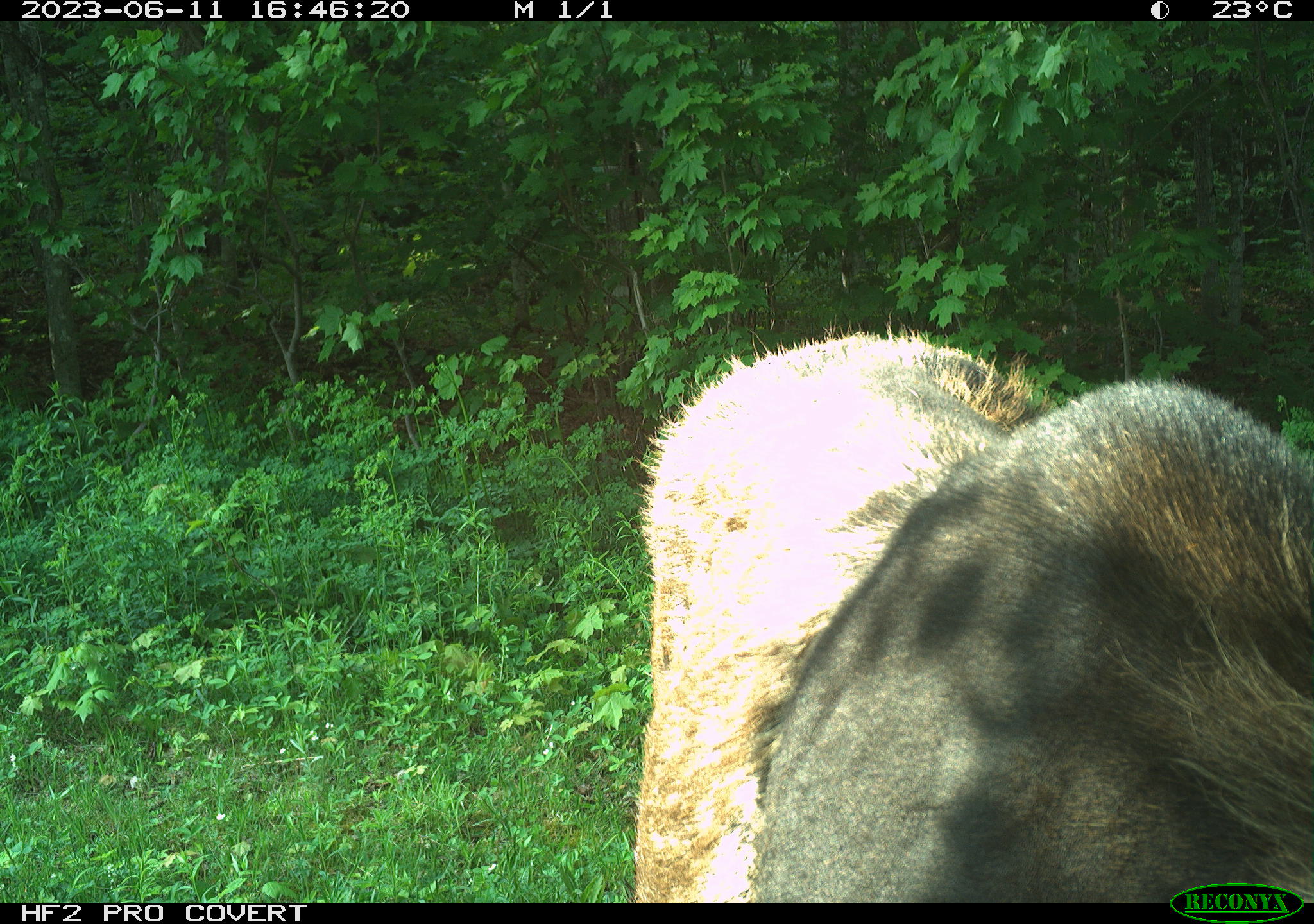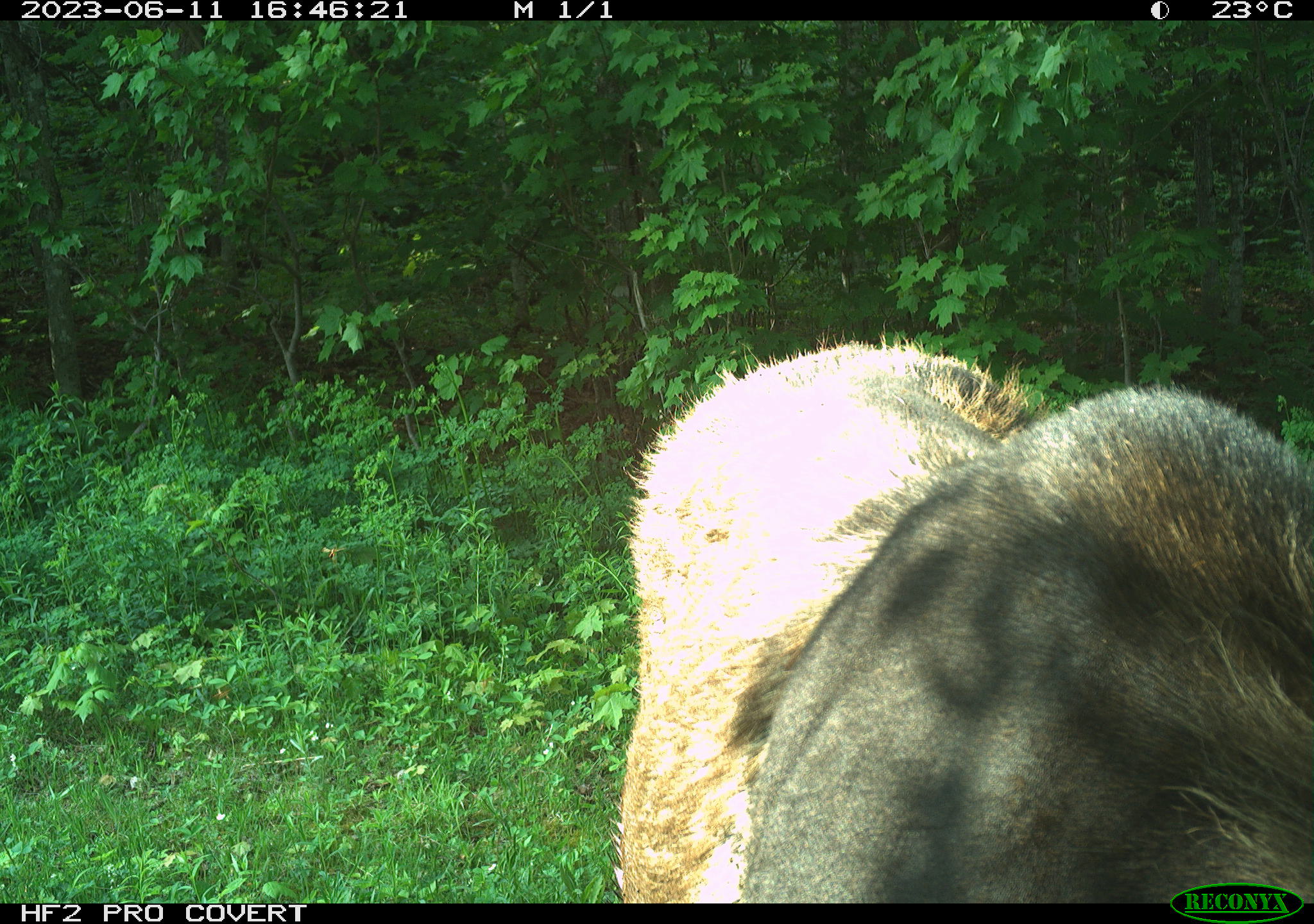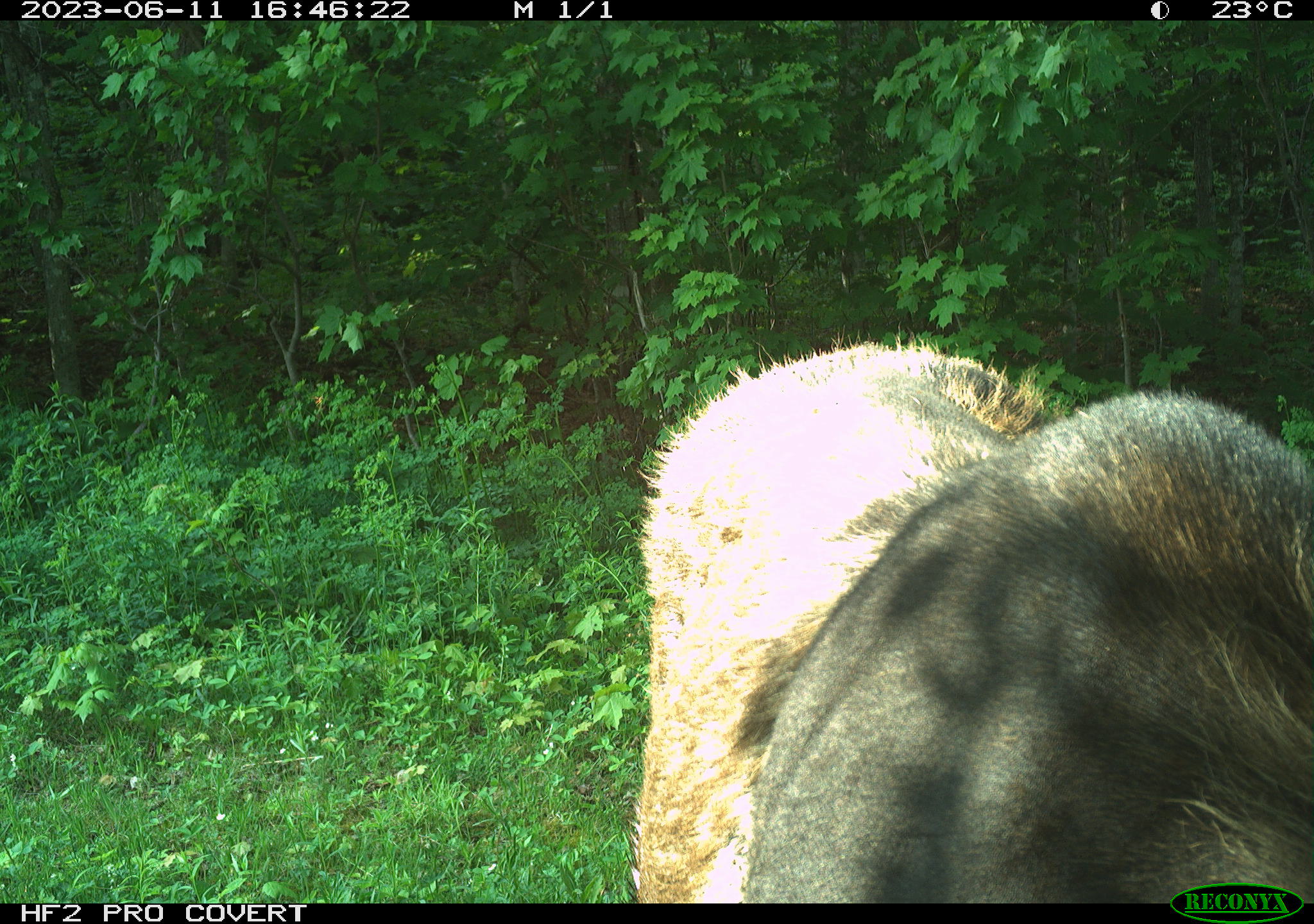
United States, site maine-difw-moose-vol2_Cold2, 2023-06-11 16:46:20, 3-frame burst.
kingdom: Animalia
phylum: Chordata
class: Mammalia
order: Artiodactyla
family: Cervidae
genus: Alces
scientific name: Alces alces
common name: moose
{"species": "moose (Alces alces)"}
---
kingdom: Animalia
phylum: Arthropoda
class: Insecta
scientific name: Insecta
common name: insect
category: insect sp.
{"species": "insect sp. (insect) (Insecta)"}